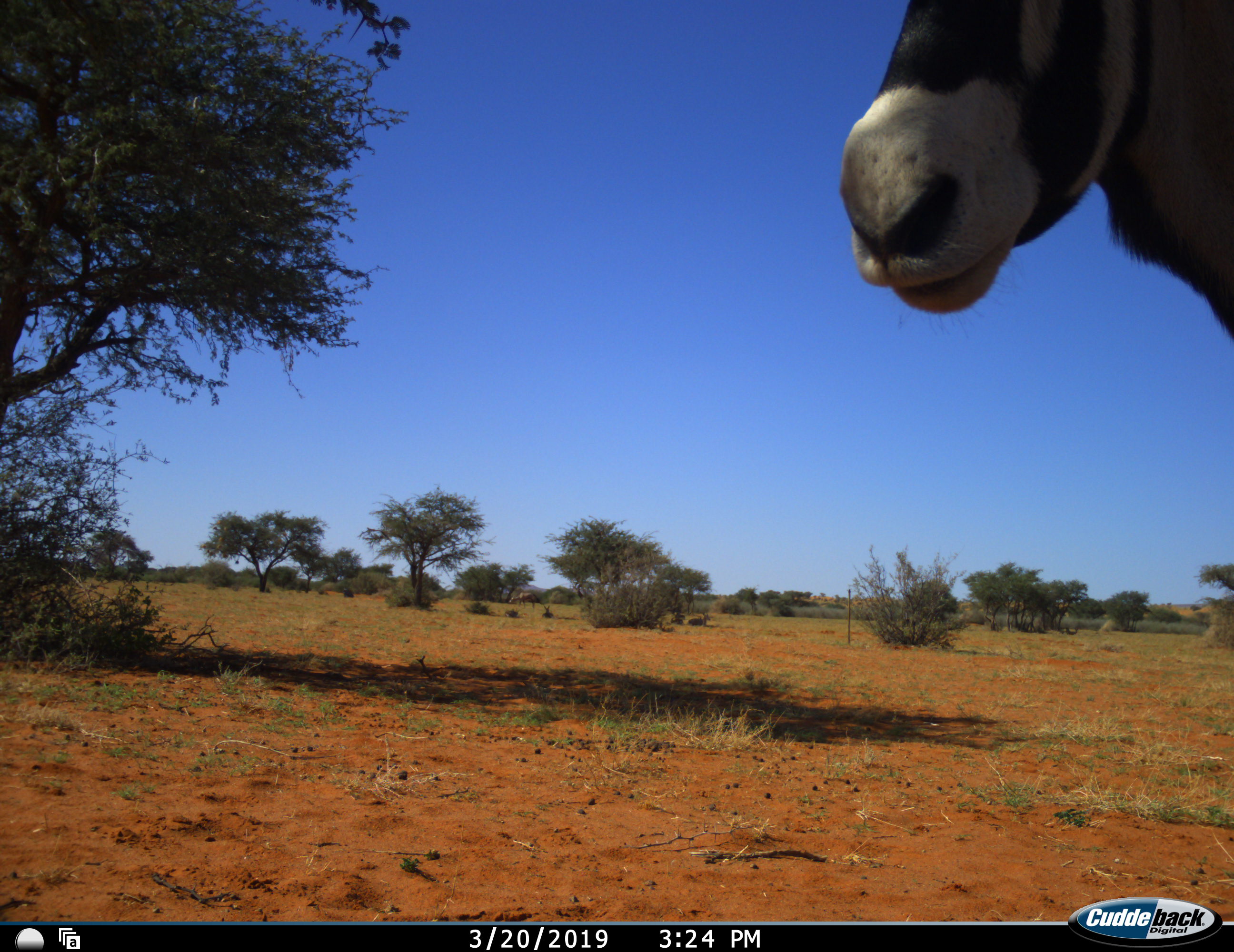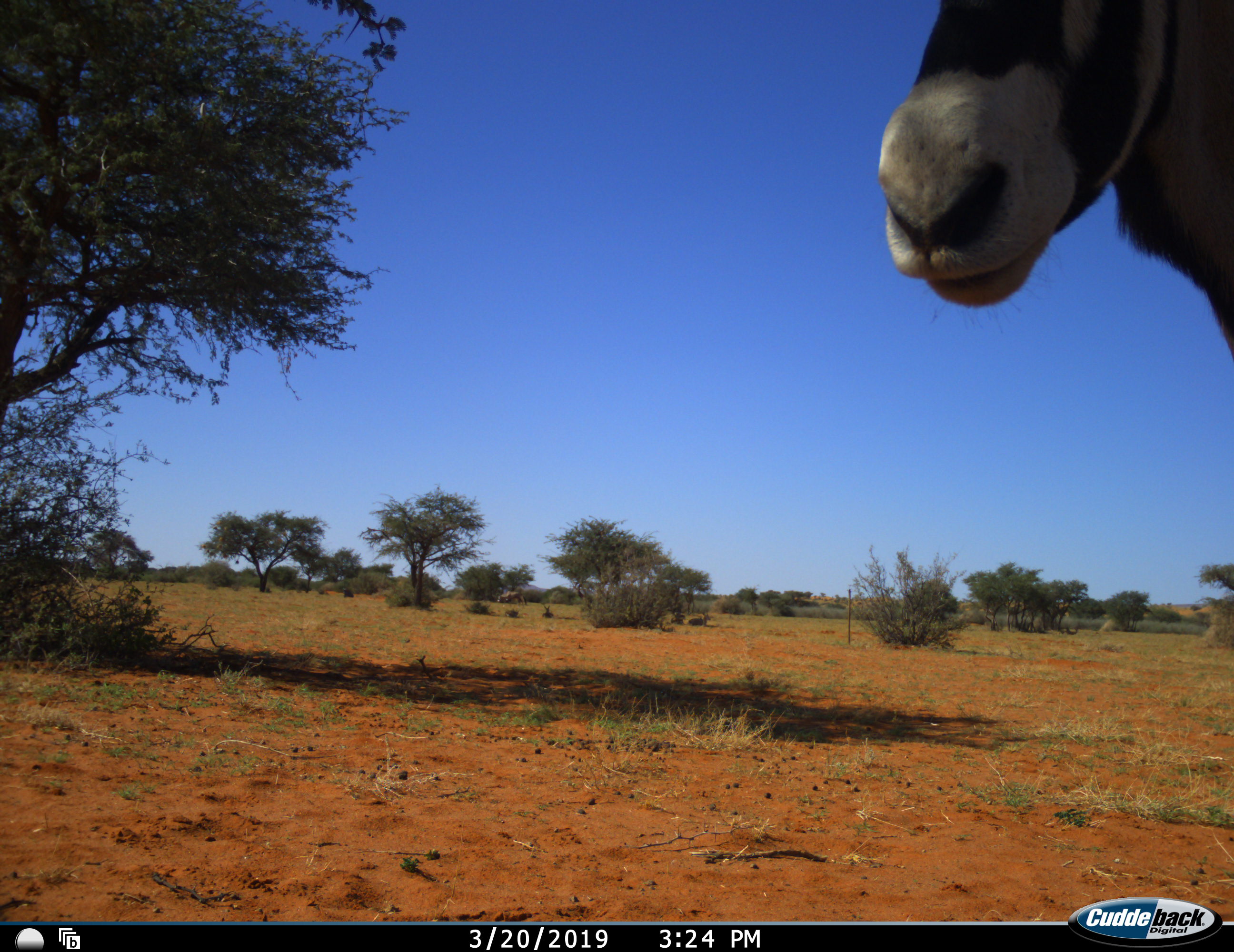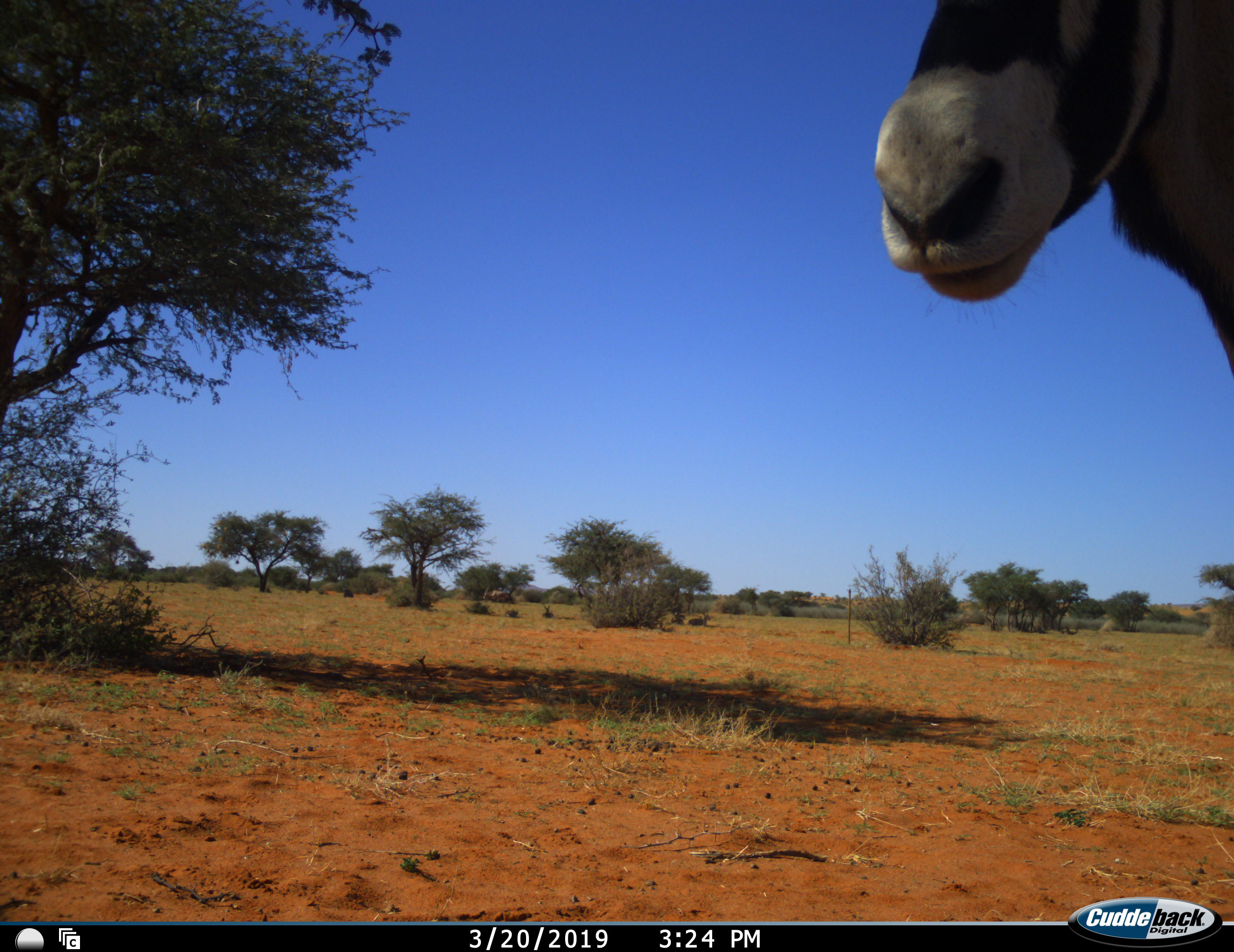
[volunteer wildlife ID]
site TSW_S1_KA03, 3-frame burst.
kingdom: Animalia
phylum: Chordata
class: Mammalia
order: Artiodactyla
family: Bovidae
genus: Oryx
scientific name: Oryx gazella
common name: gemsbok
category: oryx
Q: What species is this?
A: Oryx (gemsbok) (Oryx gazella).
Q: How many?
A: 1.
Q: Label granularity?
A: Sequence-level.